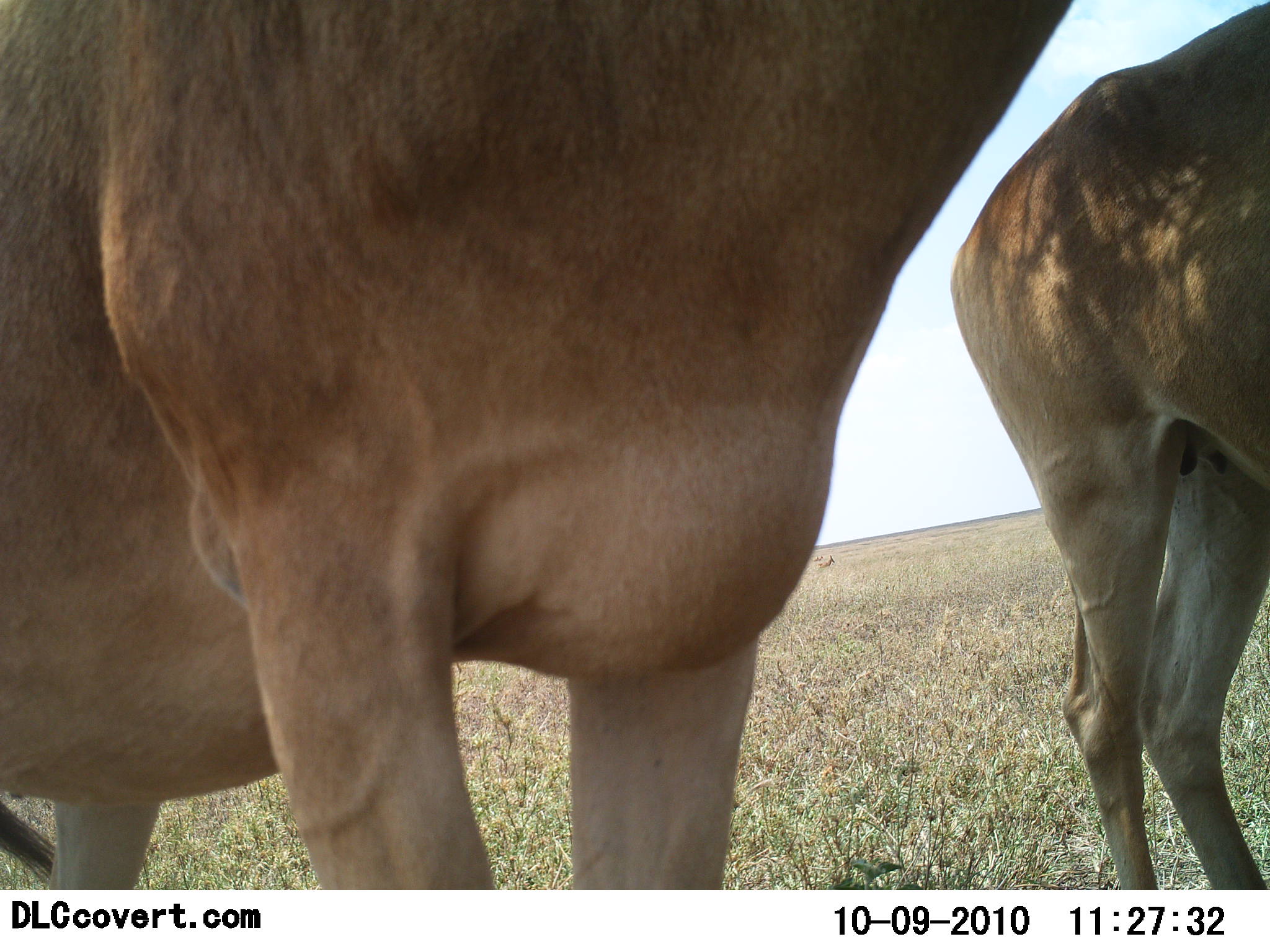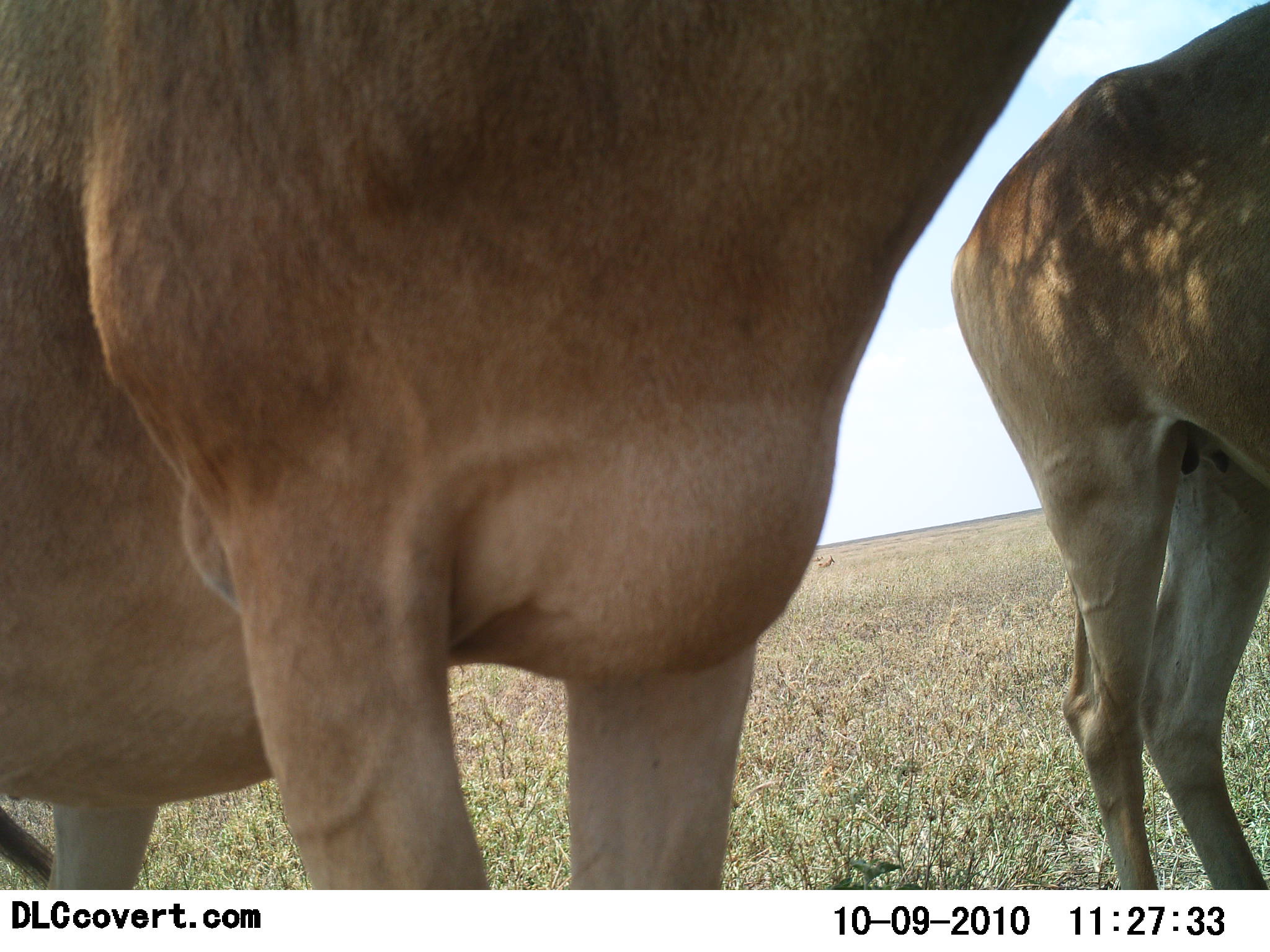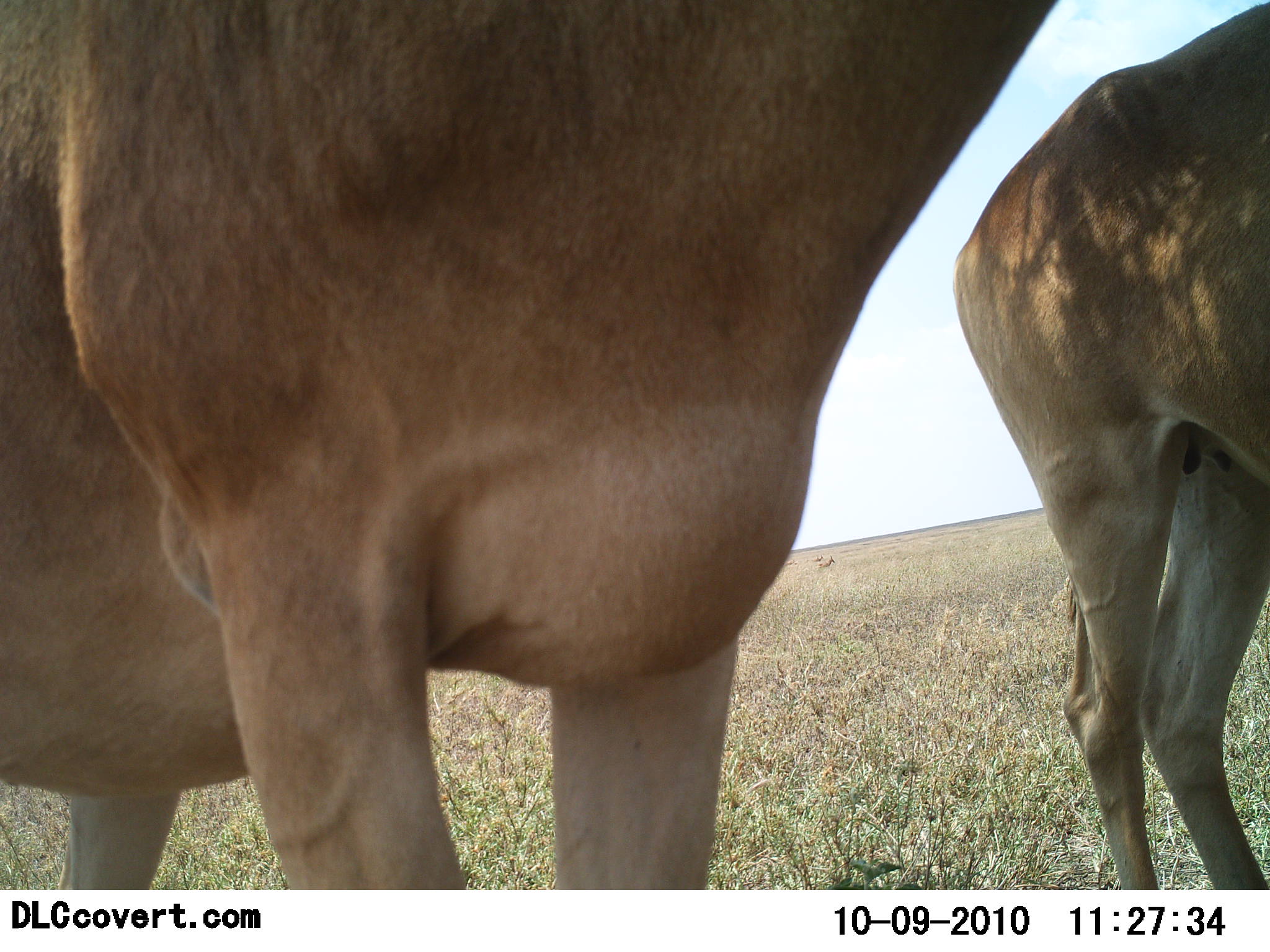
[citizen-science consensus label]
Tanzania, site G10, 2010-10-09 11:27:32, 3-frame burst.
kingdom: Animalia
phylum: Chordata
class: Mammalia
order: Artiodactyla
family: Bovidae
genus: Alcelaphus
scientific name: Alcelaphus buselaphus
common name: hartebeest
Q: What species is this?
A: Hartebeest (Alcelaphus buselaphus).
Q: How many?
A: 2.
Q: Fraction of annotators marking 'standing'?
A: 100%.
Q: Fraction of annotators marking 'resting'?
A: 0%.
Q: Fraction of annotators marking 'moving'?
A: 0%.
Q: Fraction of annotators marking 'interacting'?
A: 0%.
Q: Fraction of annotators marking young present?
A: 0%.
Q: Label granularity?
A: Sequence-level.